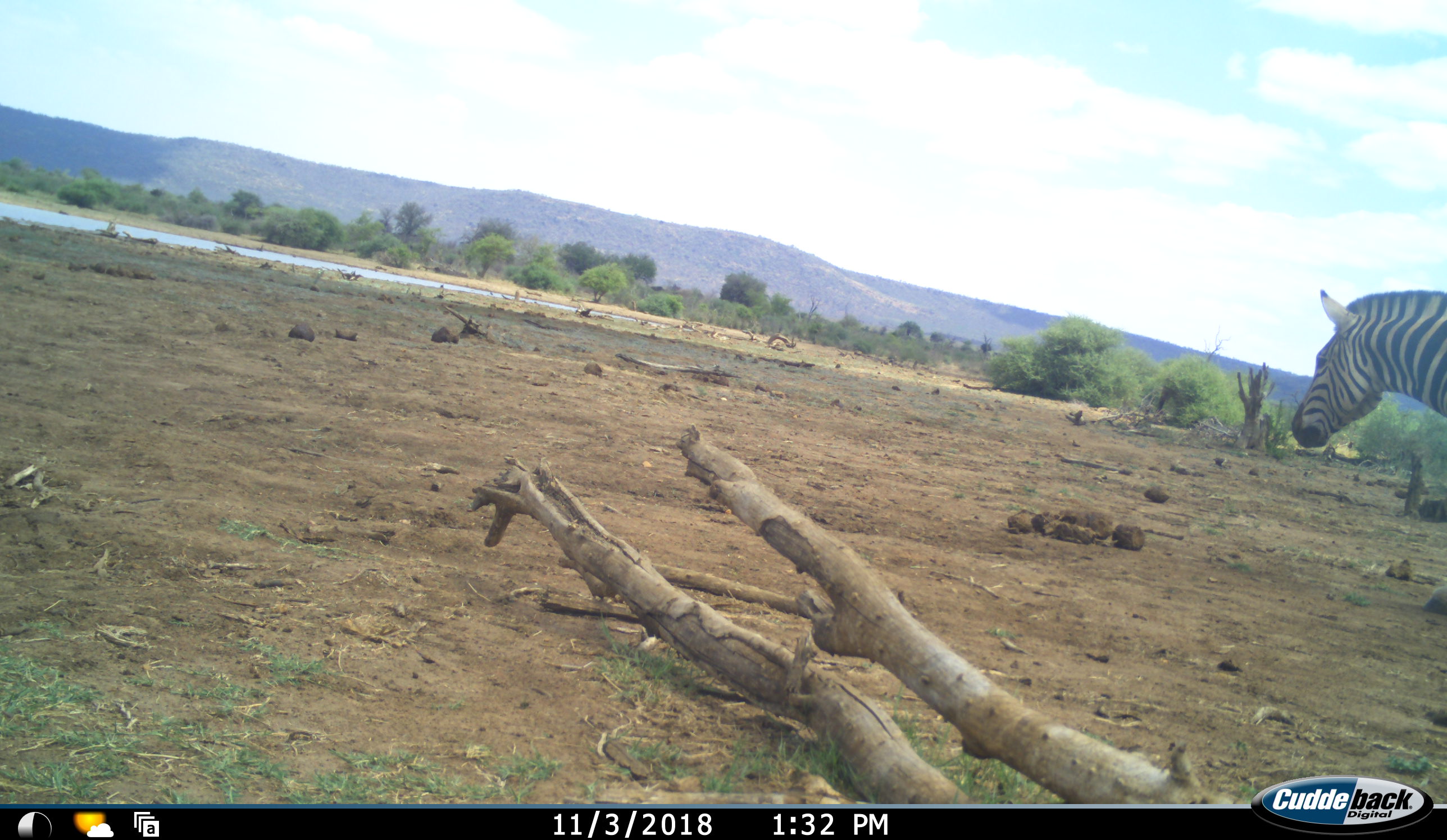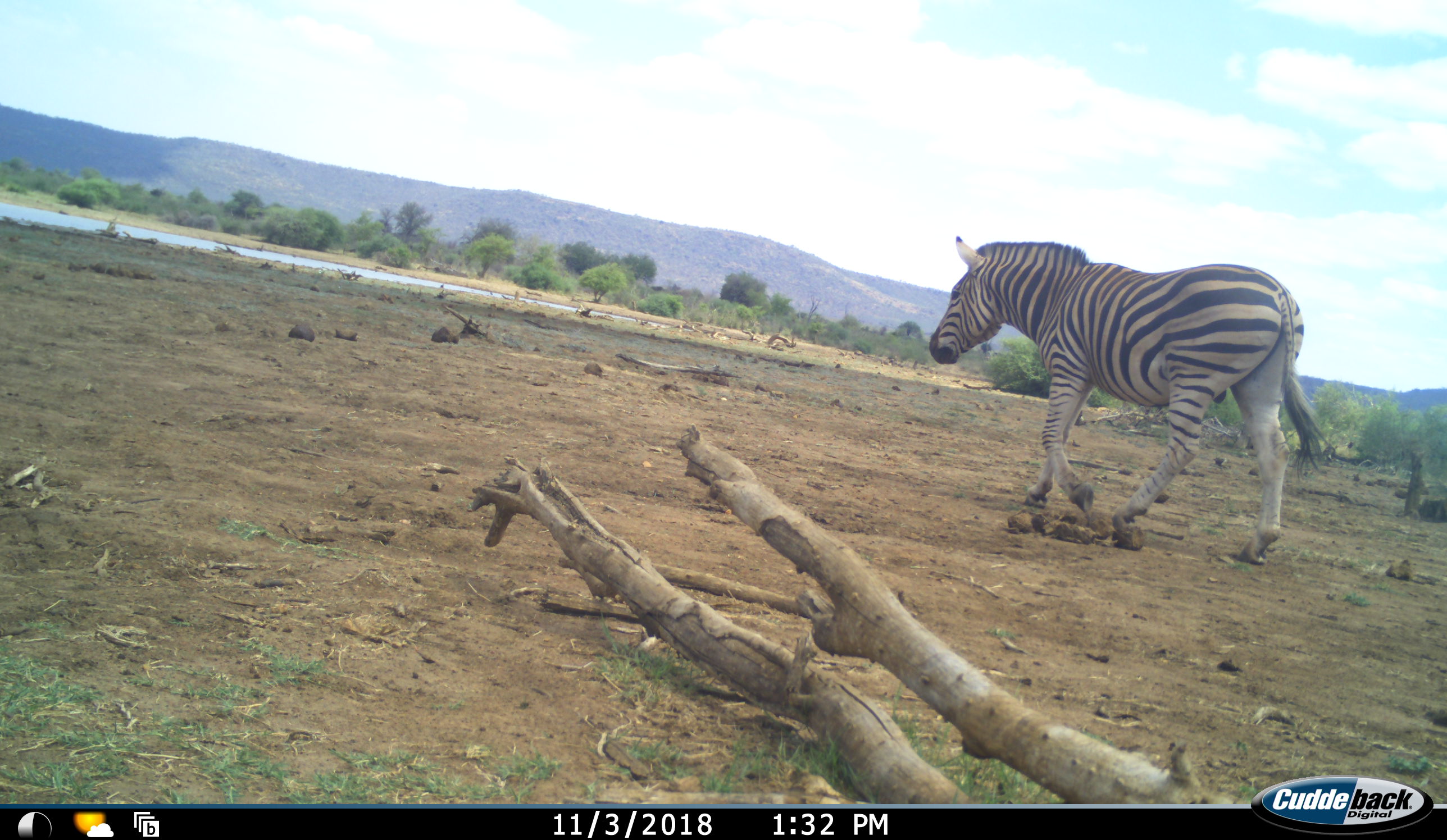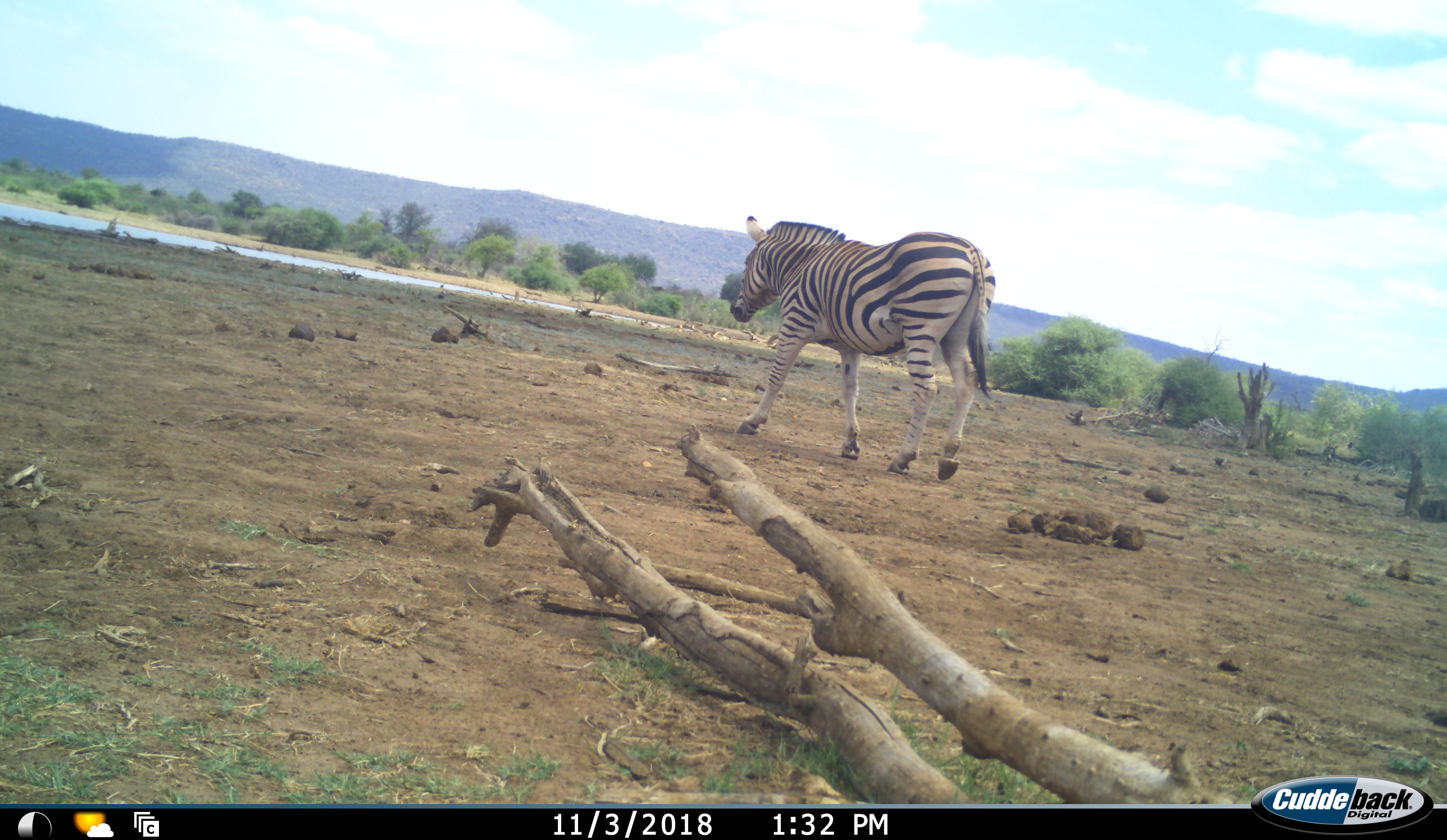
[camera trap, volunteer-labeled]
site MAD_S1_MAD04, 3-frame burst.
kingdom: Animalia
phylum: Chordata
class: Mammalia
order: Perissodactyla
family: Equidae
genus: Equus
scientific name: Equus quagga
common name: plains zebra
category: zebraplains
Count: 1.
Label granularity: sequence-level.